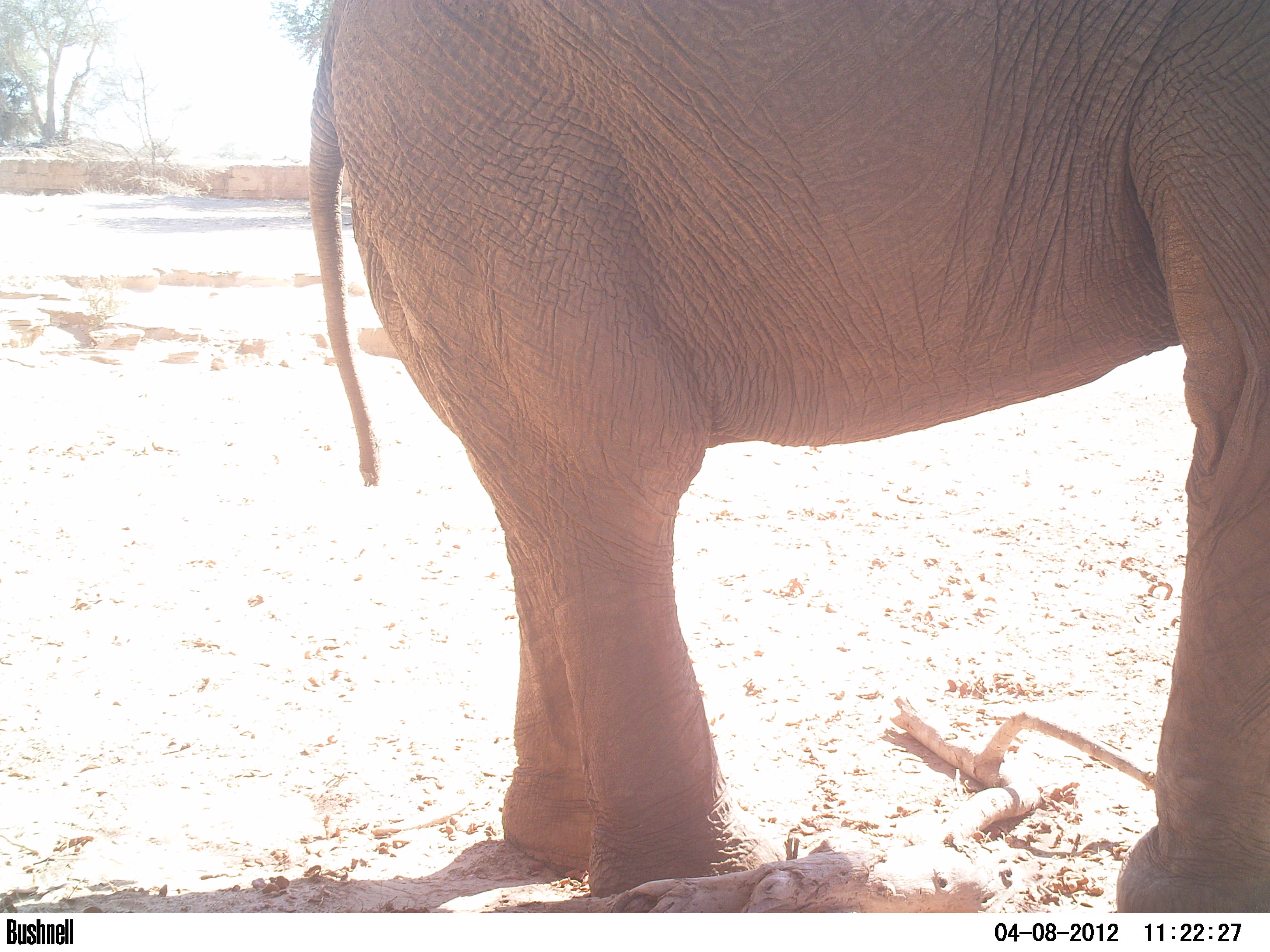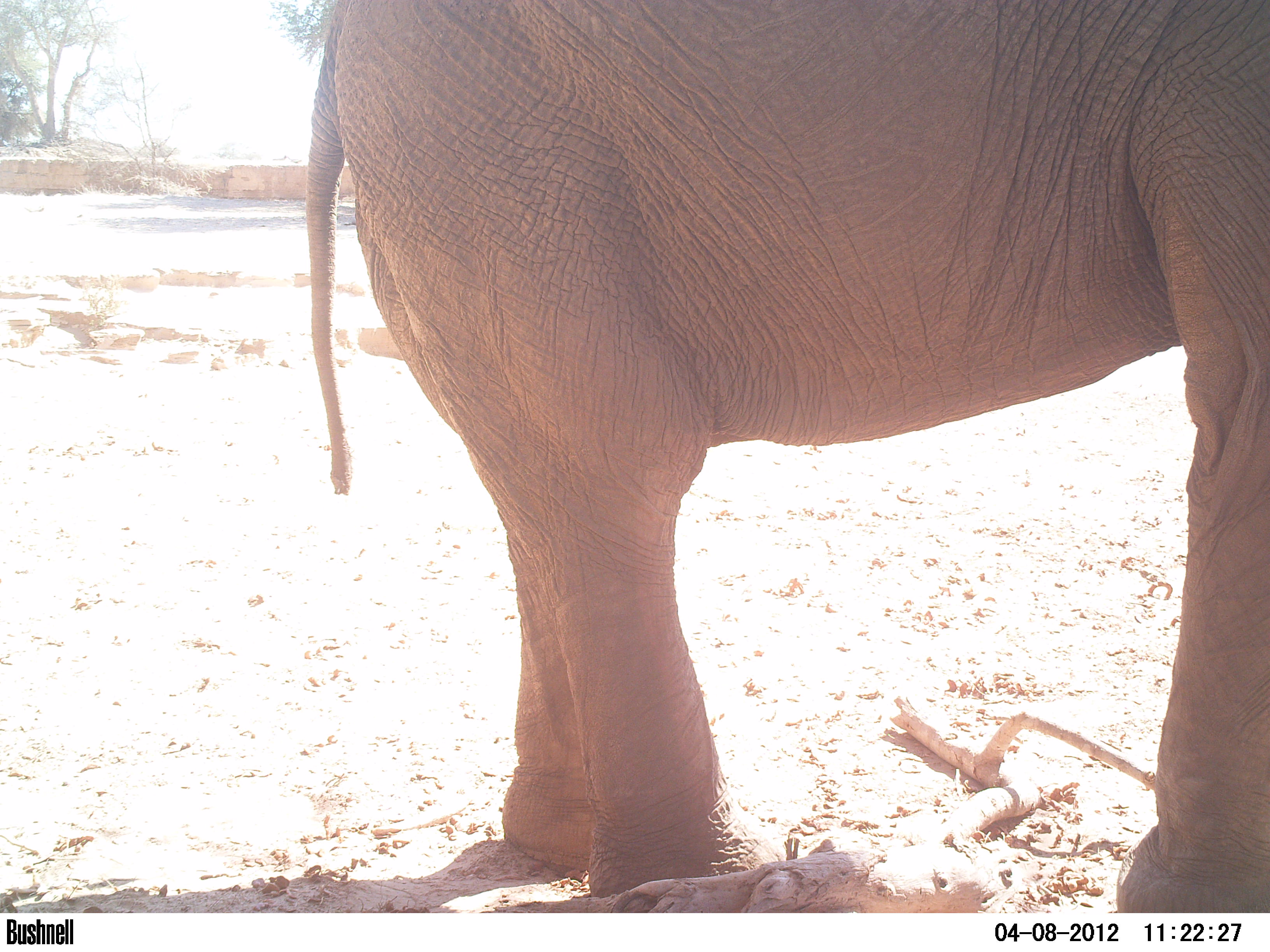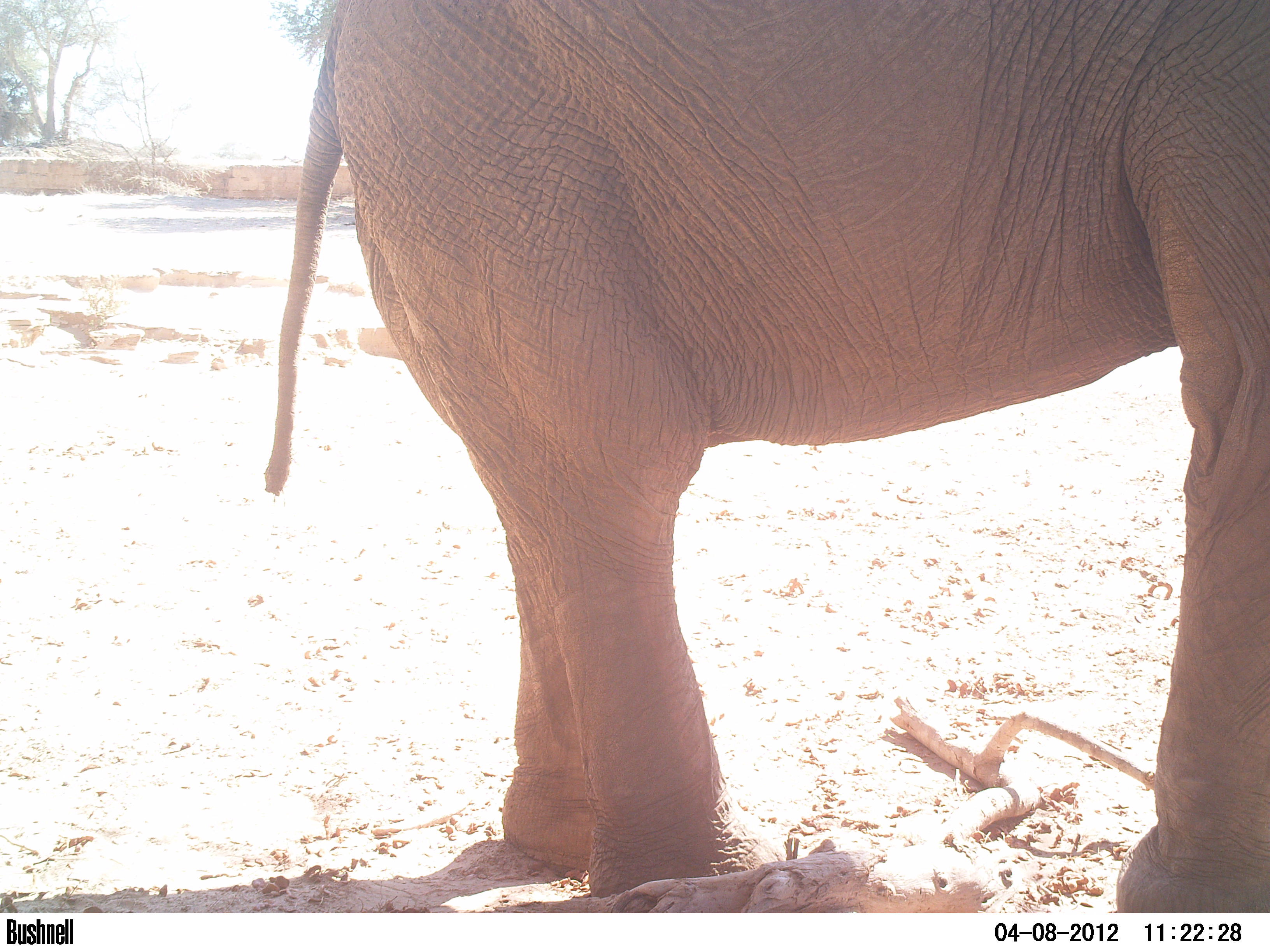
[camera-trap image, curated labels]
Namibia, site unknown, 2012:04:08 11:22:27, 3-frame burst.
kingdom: Animalia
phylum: Chordata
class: Mammalia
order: Proboscidea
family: Elephantidae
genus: Loxodonta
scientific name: Loxodonta africana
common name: african elephant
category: loxodanta africana